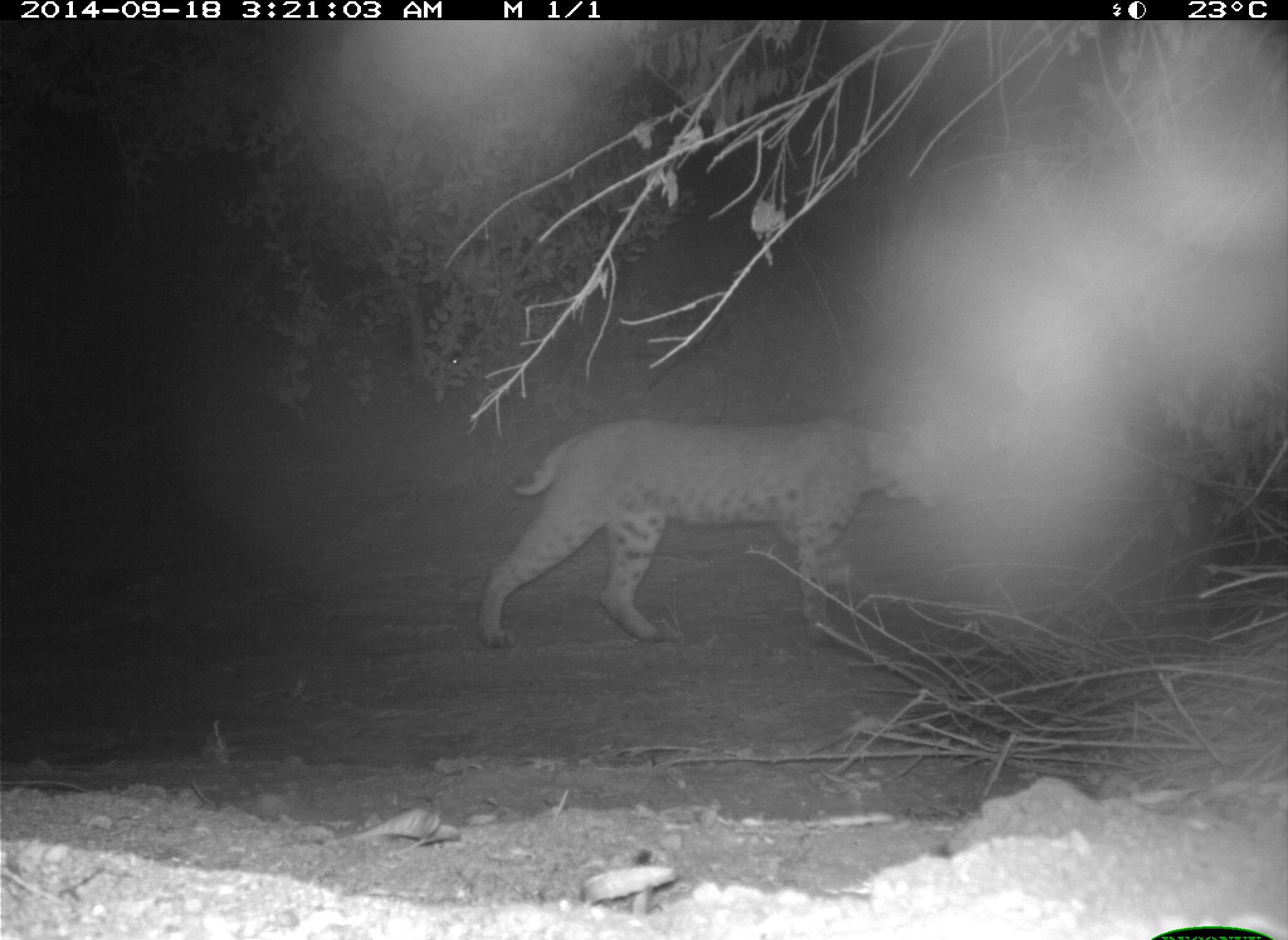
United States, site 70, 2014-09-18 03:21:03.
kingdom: Animalia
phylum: Chordata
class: Mammalia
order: Carnivora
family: Felidae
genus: Lynx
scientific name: Lynx rufus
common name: bobcat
Bobcat (Lynx rufus).